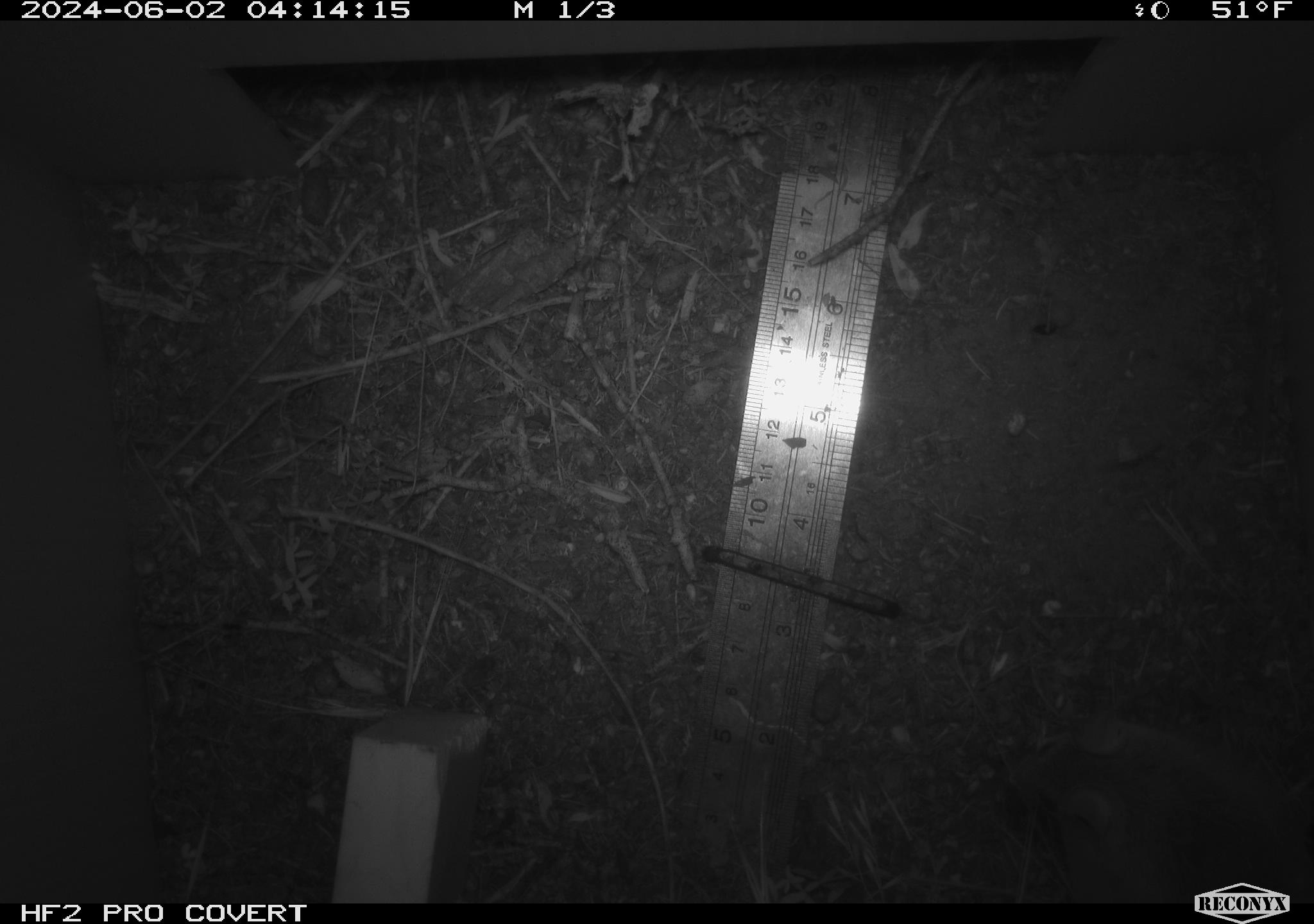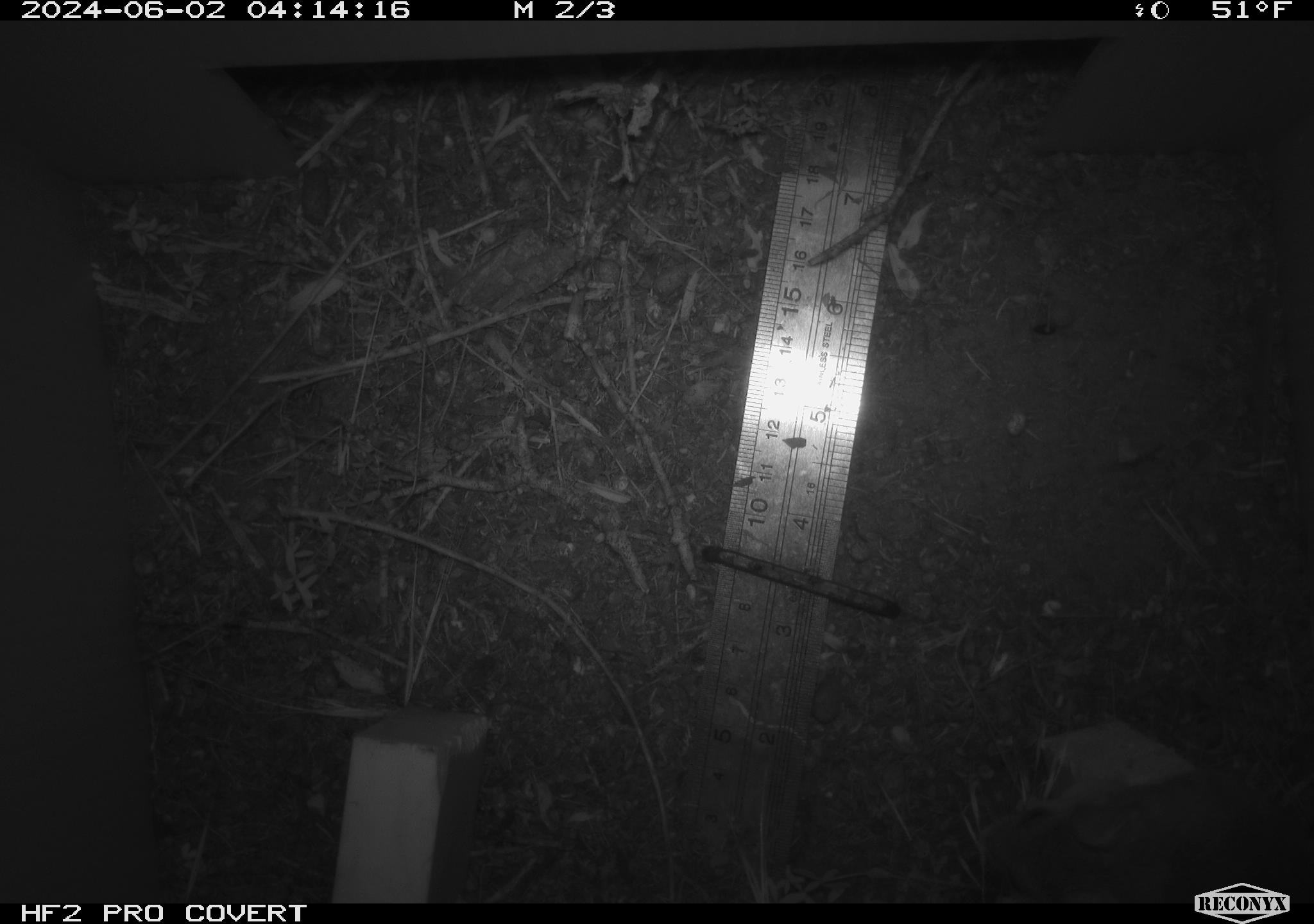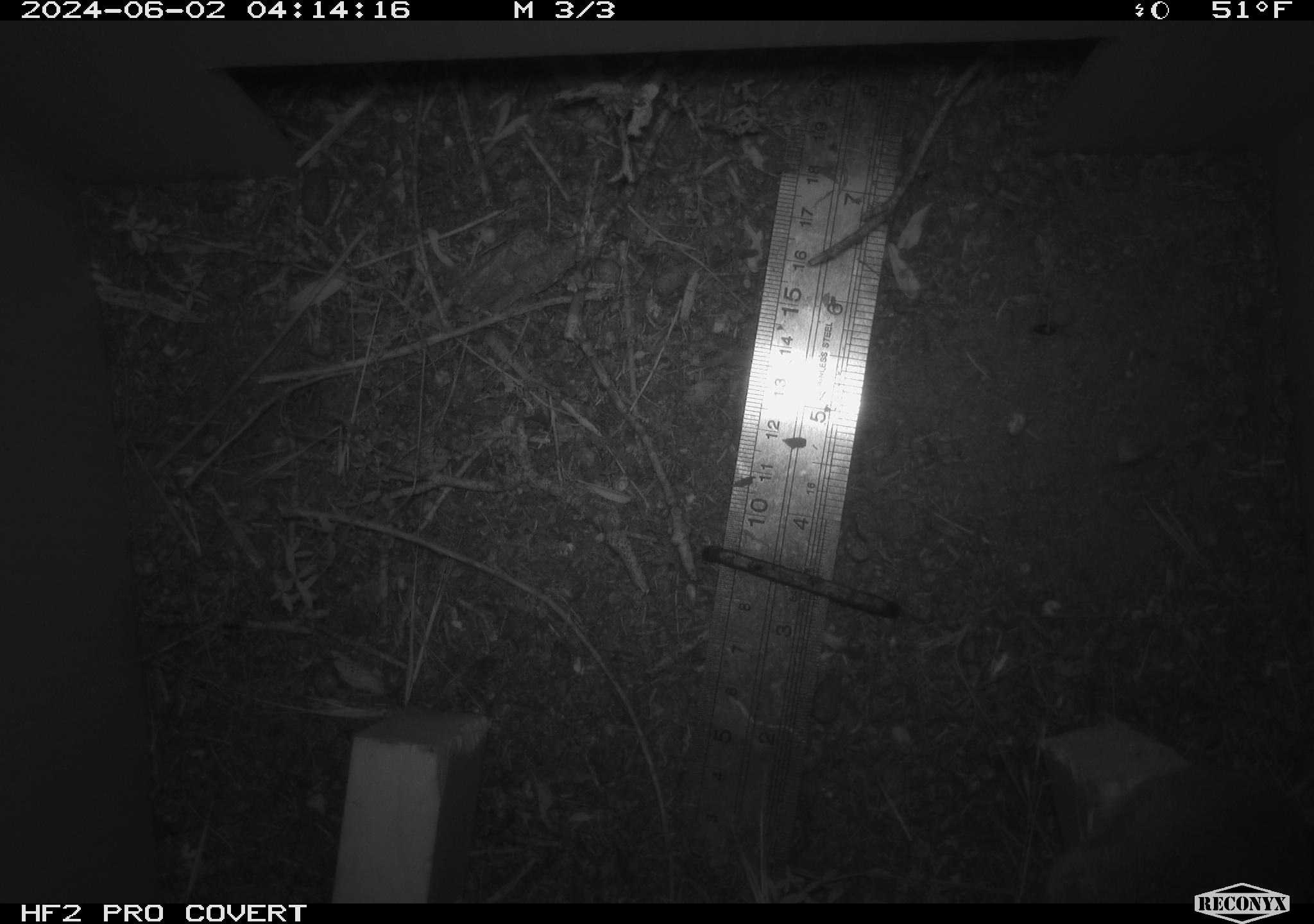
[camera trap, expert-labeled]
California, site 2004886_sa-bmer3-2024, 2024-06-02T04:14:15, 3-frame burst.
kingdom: Animalia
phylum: Chordata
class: Mammalia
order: Rodentia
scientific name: Rodentia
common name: mouse species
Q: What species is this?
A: Mouse species (Rodentia).